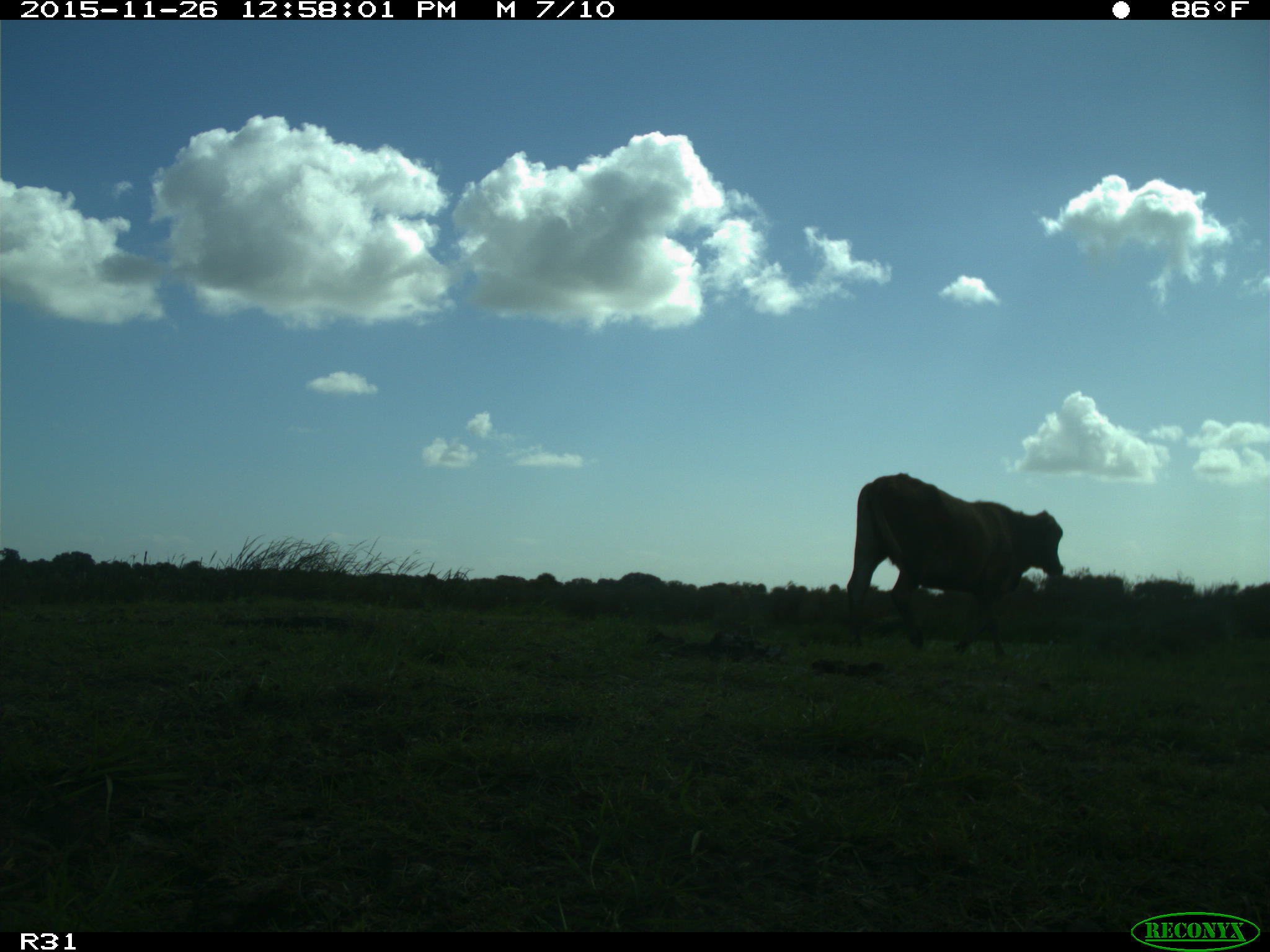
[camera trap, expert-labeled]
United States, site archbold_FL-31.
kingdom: Animalia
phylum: Chordata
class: Mammalia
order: Artiodactyla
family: Bovidae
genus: Bos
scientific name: Bos taurus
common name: domestic cow